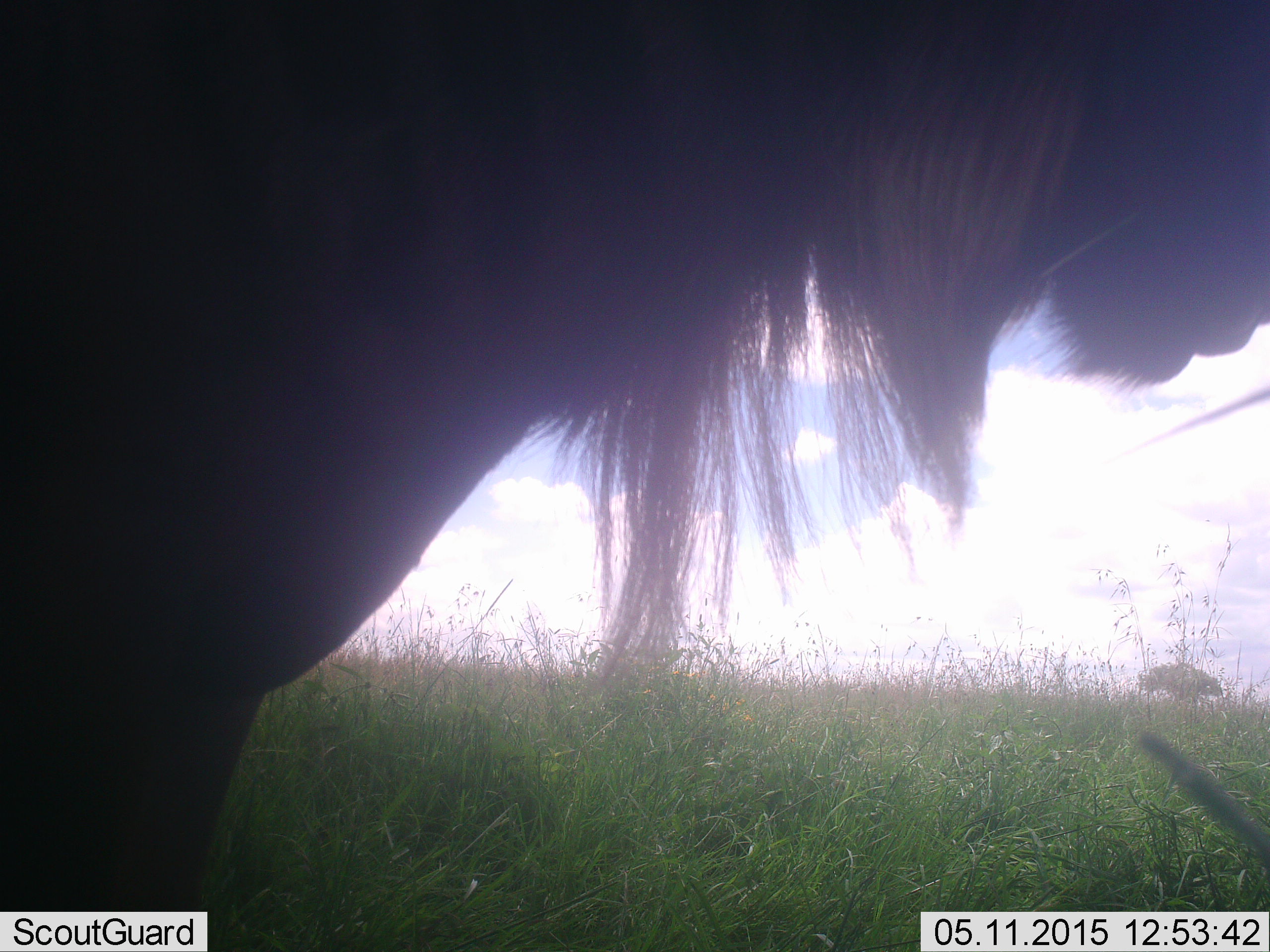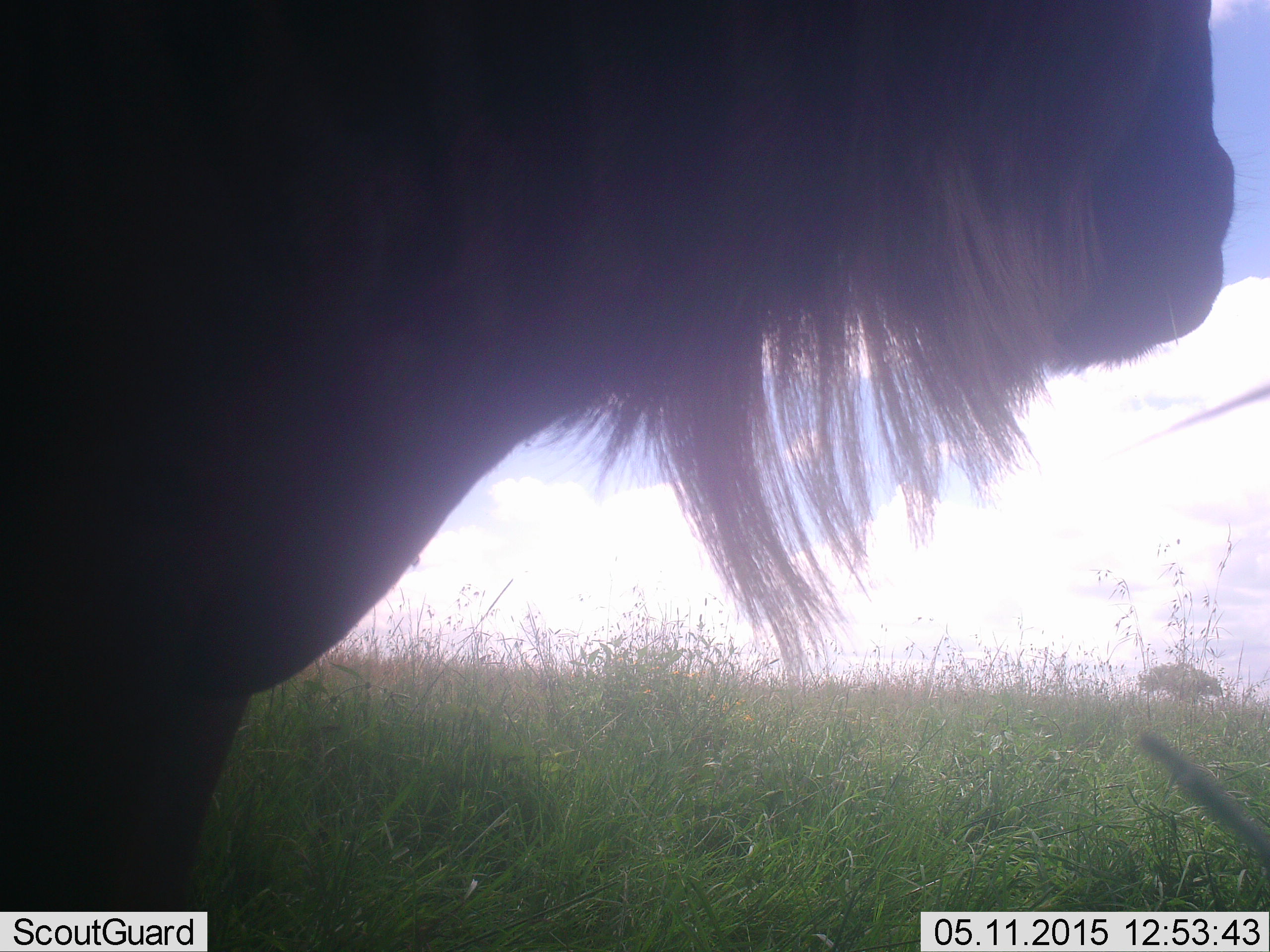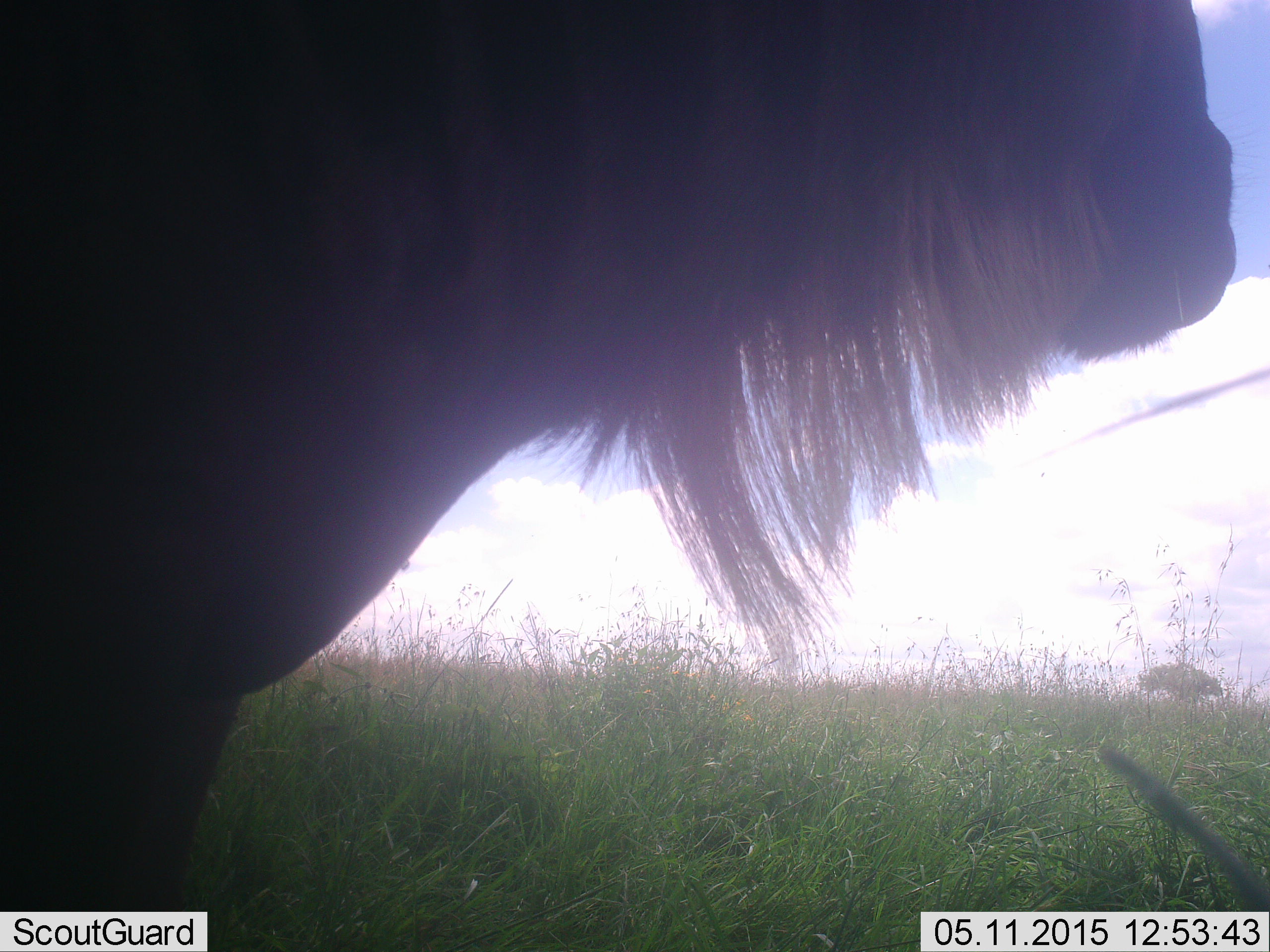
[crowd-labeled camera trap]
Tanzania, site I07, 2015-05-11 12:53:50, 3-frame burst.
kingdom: Animalia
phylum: Chordata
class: Mammalia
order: Artiodactyla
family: Bovidae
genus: Connochaetes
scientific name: Connochaetes taurinus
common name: blue wildebeest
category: wildebeest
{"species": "wildebeest (blue wildebeest) (Connochaetes taurinus)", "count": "1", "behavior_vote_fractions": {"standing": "100%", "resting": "10%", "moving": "0%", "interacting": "0%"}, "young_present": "0%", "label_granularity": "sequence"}